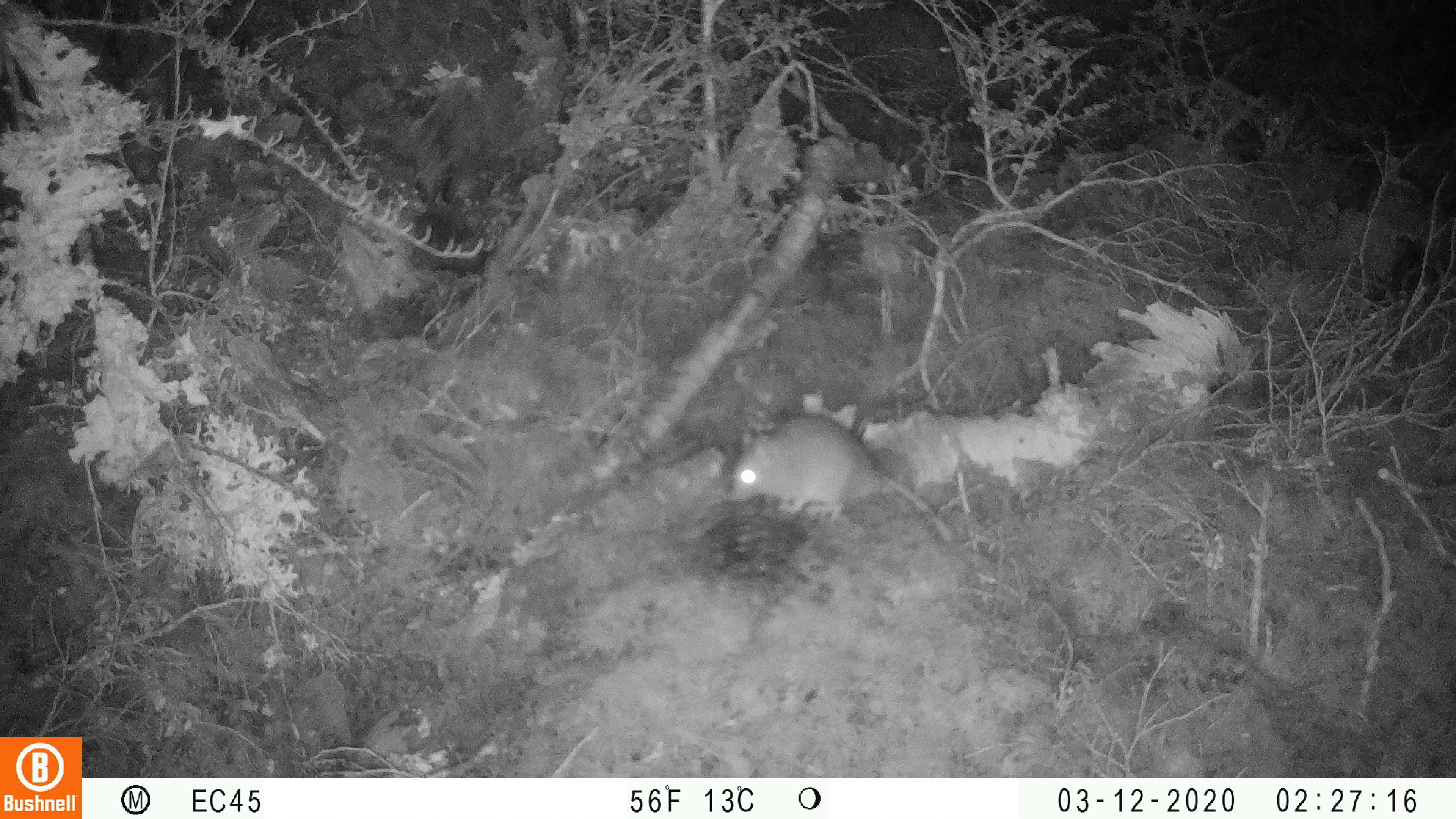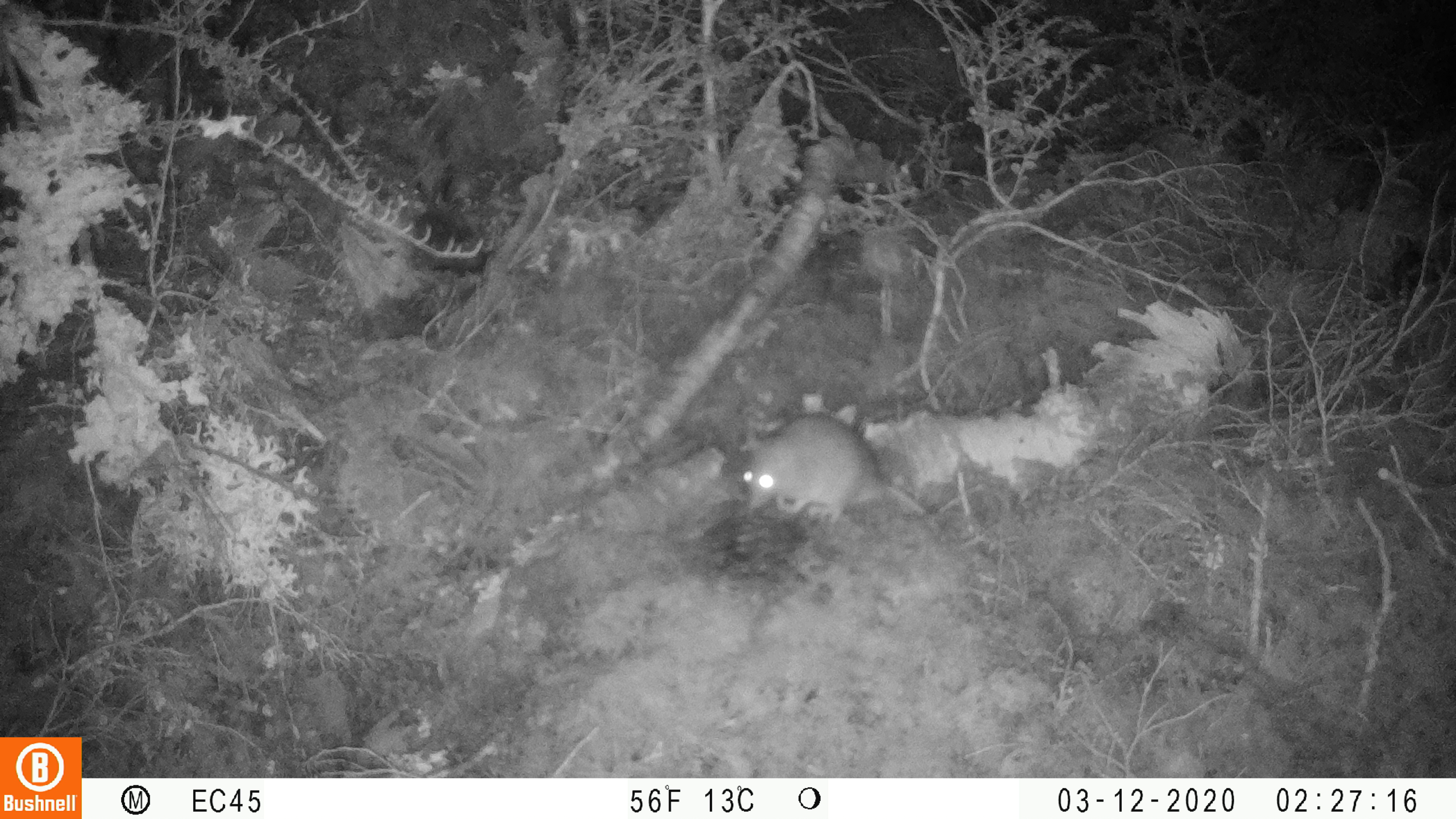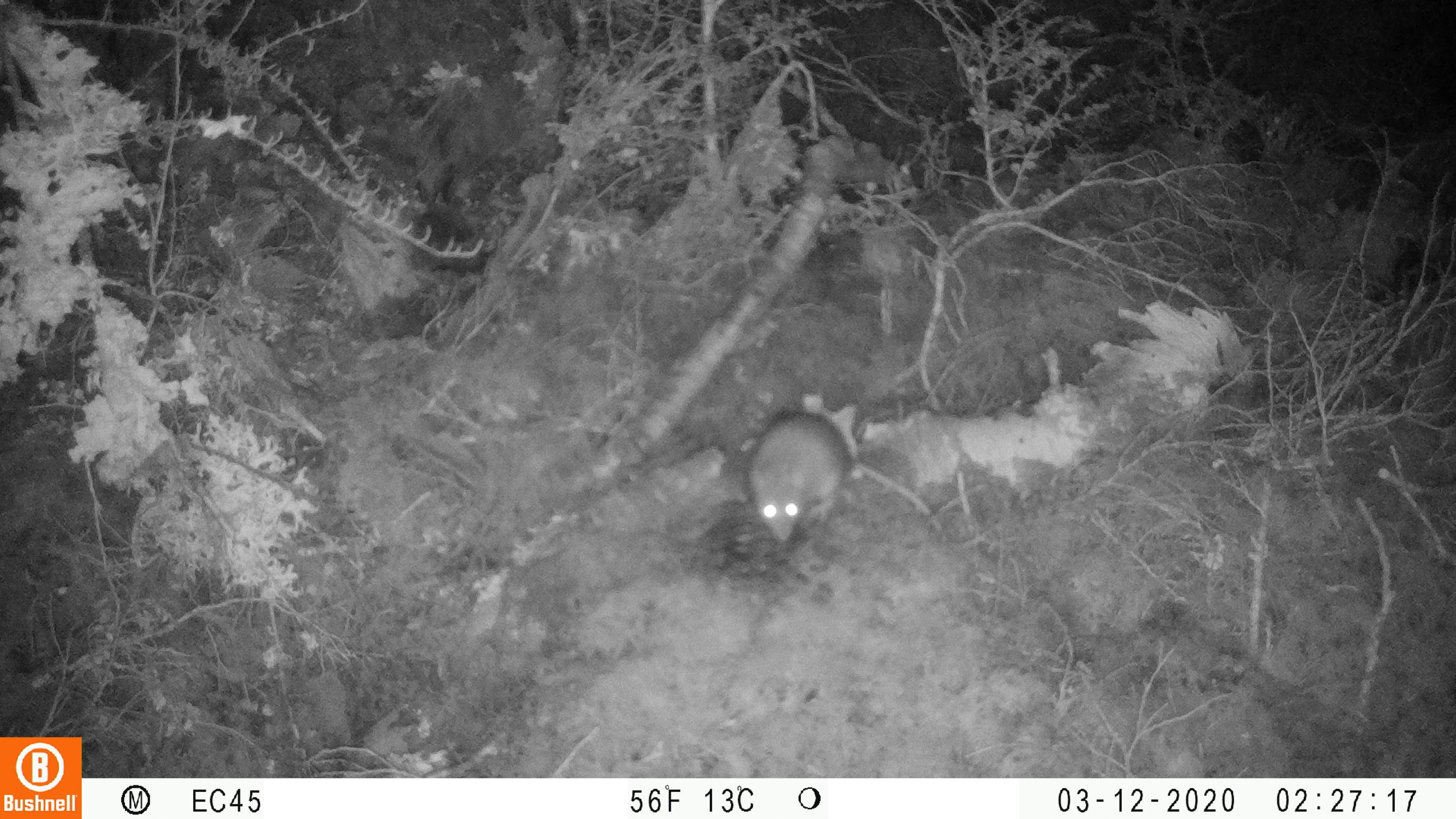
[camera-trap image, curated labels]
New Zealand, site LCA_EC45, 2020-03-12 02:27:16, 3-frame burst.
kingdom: Animalia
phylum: Chordata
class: Mammalia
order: Rodentia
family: Muridae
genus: Rattus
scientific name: Rattus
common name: rat